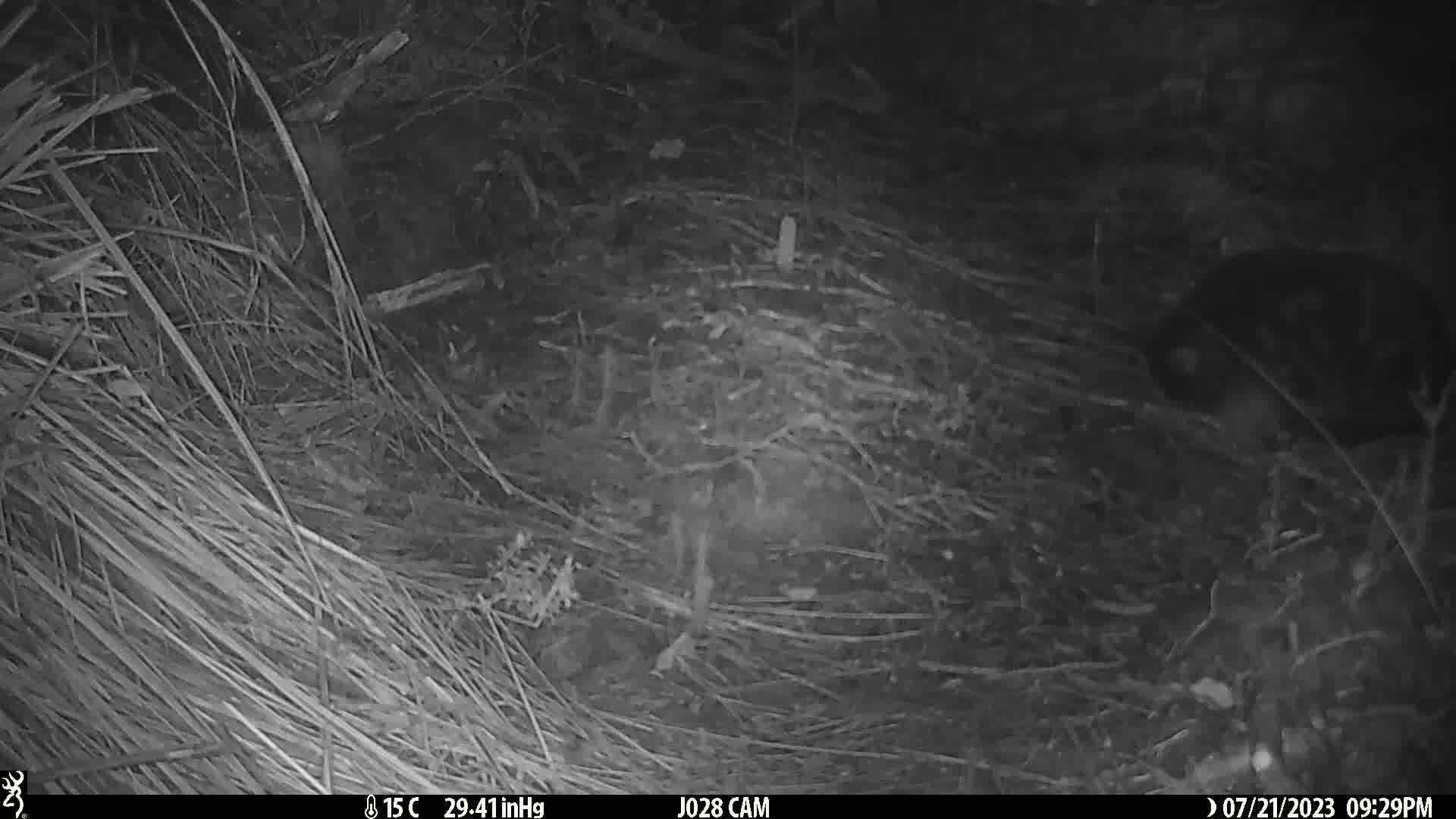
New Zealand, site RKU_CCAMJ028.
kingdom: Animalia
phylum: Chordata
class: Mammalia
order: Carnivora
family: Felidae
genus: Felis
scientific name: Felis catus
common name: domestic cat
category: cat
Cat (domestic cat) (Felis catus).